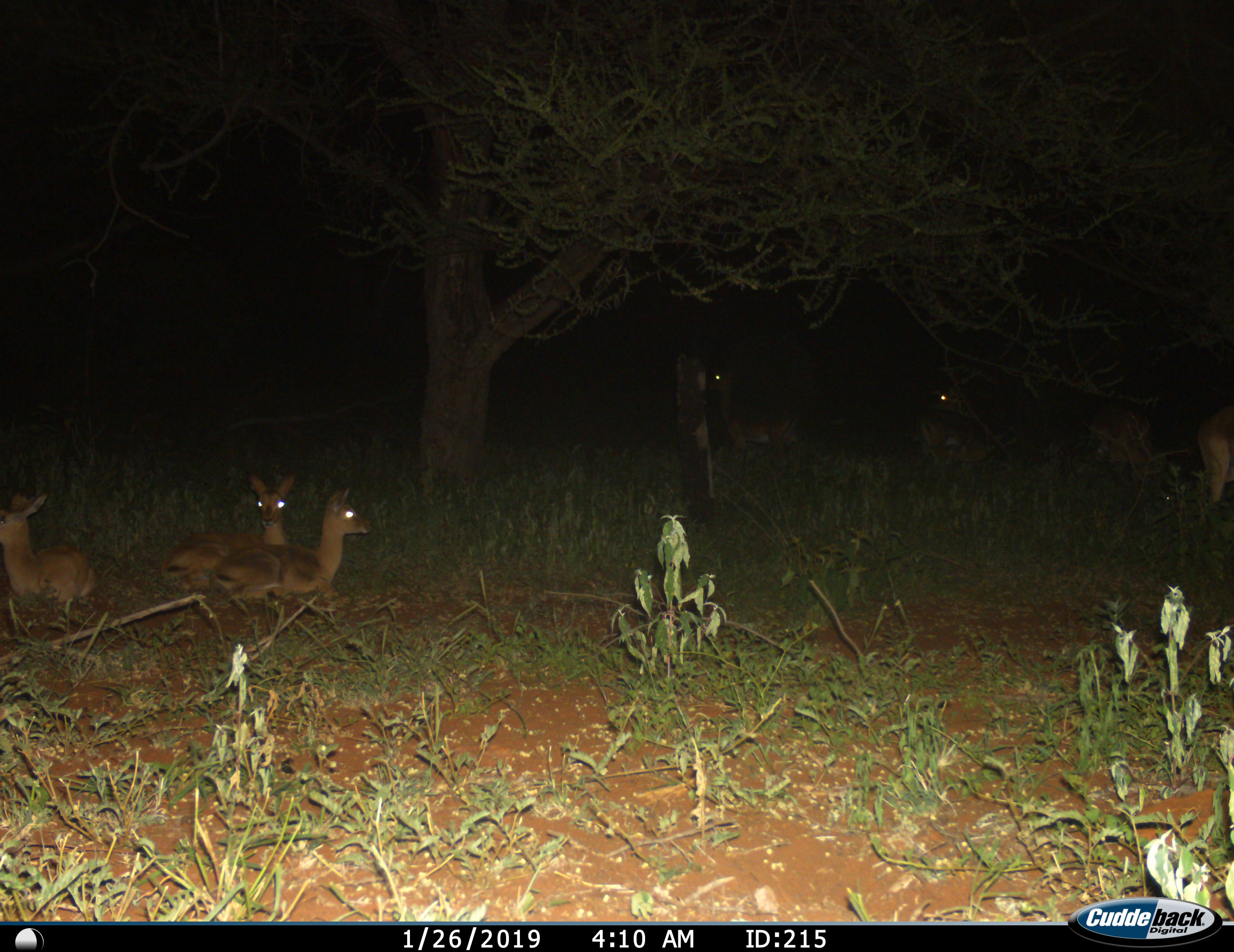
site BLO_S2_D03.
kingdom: Animalia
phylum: Chordata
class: Mammalia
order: Artiodactyla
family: Bovidae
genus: Aepyceros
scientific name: Aepyceros melampus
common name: impala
Impala (Aepyceros melampus), count 7. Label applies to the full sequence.